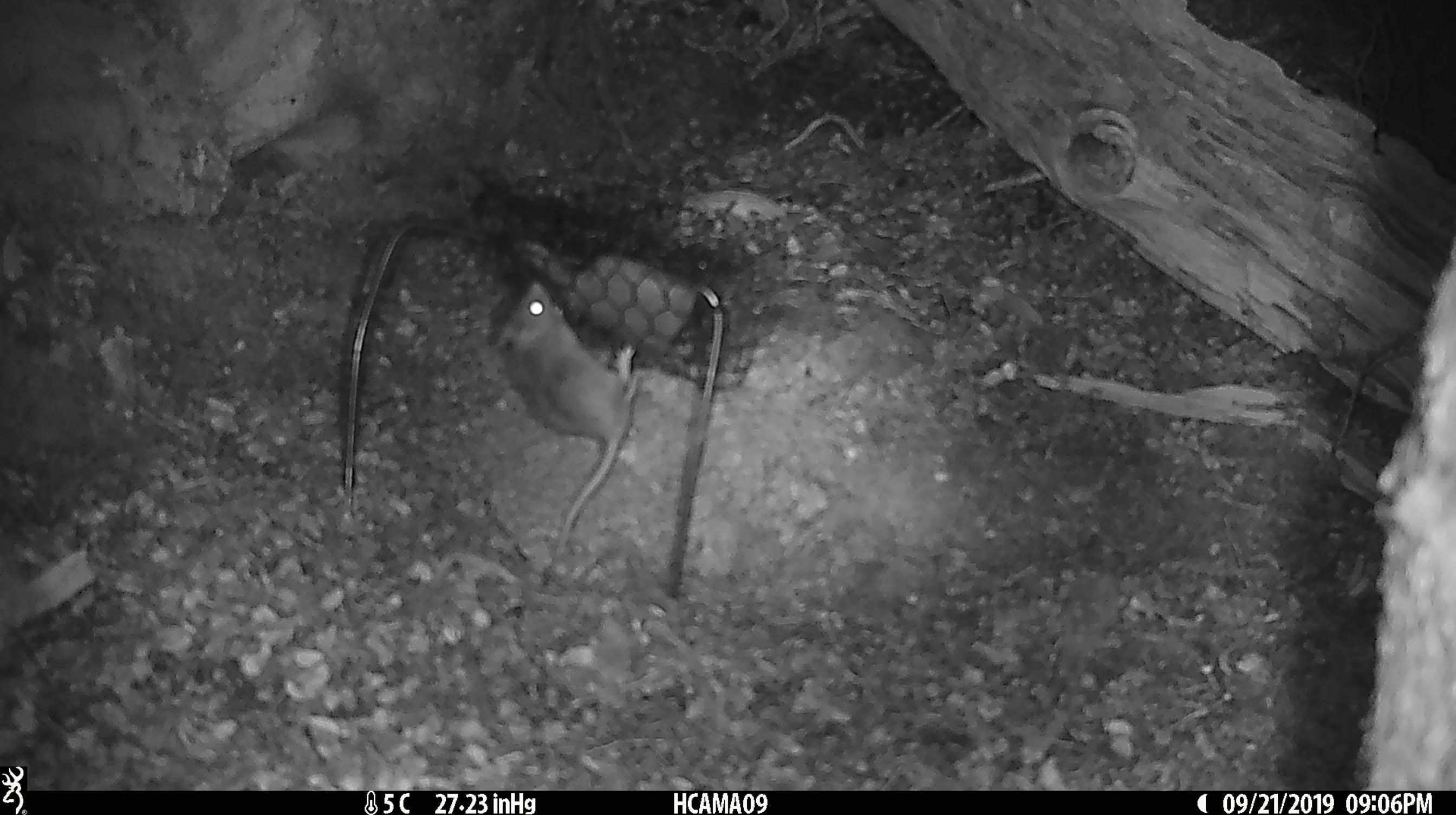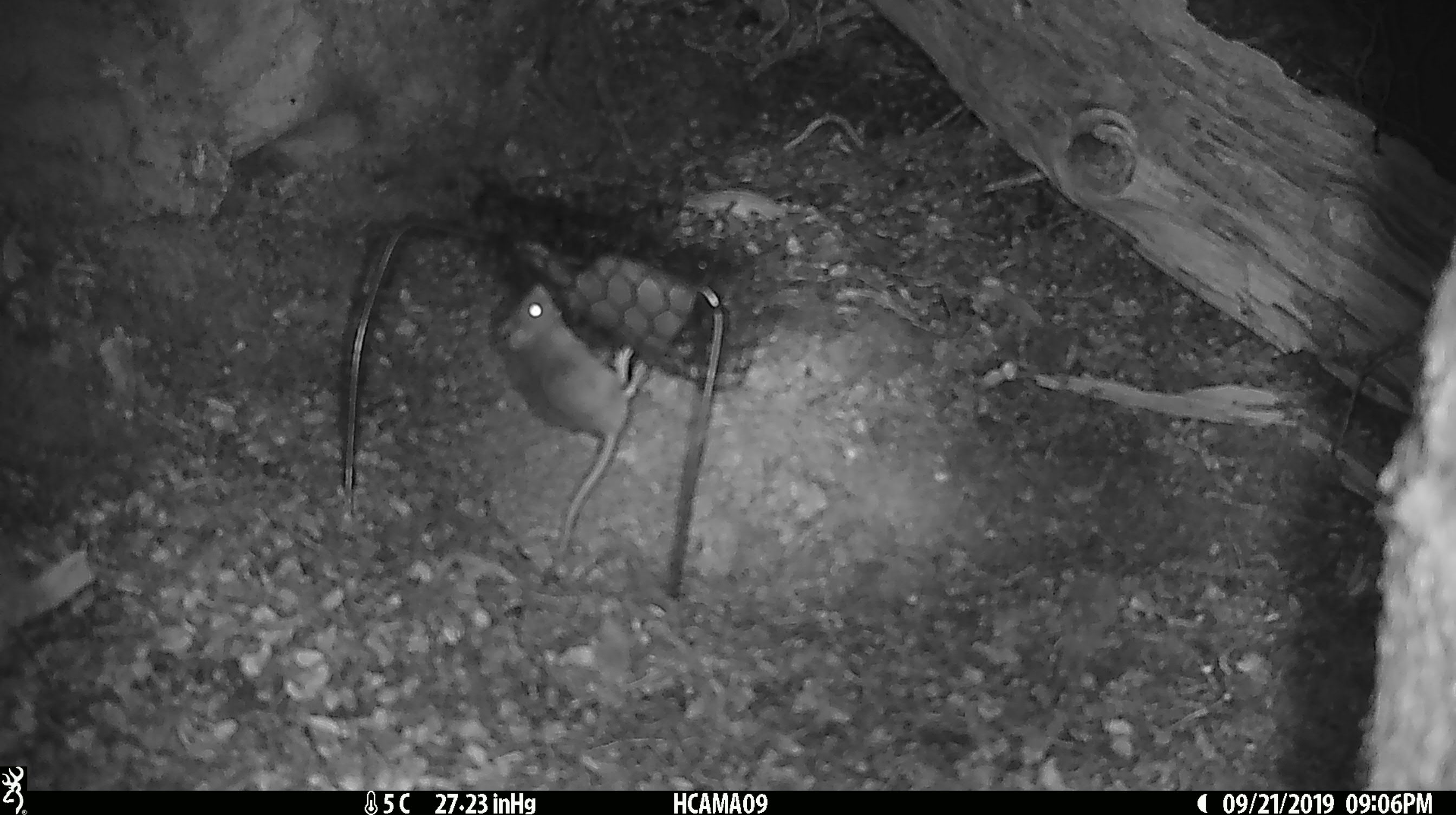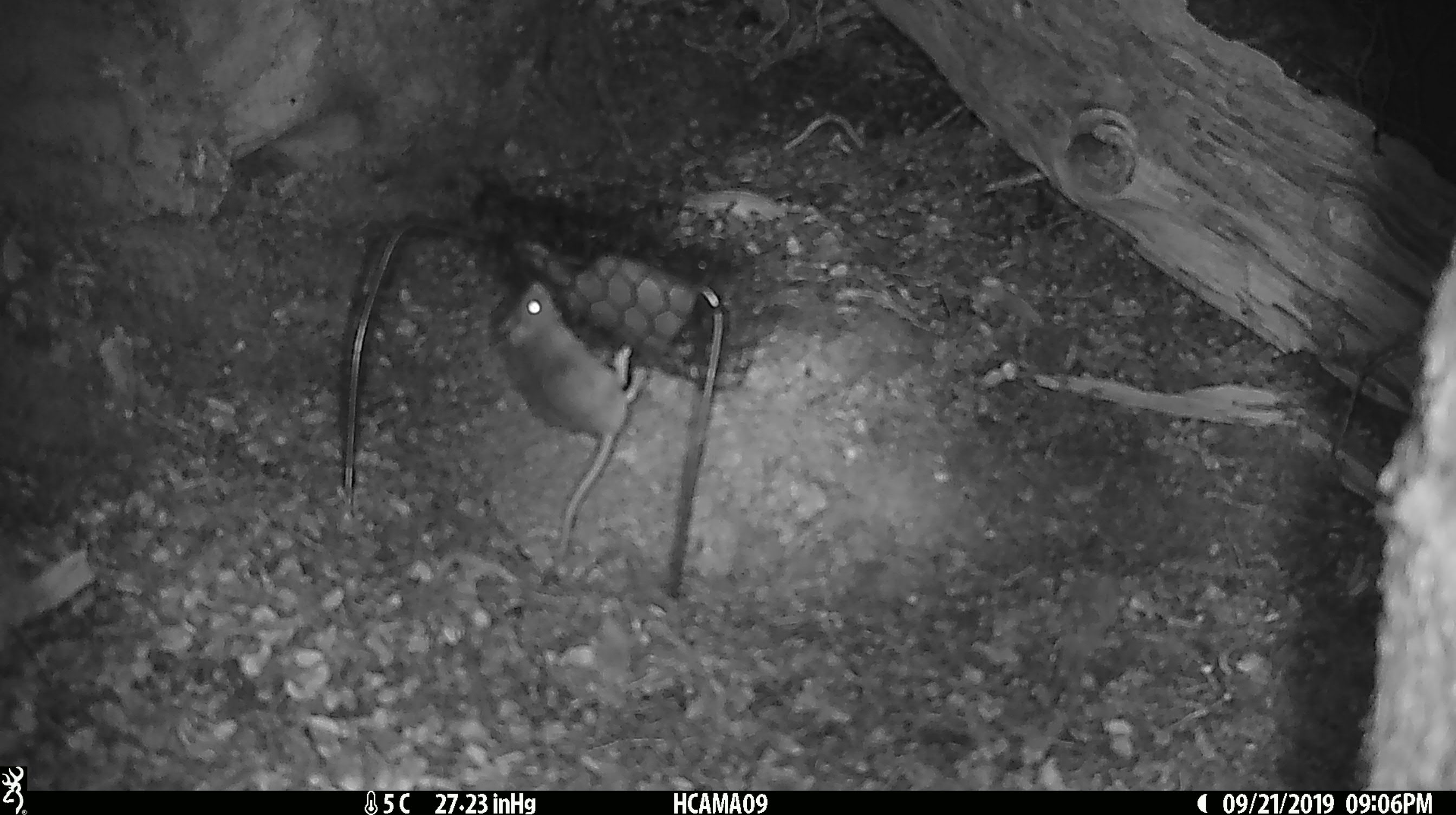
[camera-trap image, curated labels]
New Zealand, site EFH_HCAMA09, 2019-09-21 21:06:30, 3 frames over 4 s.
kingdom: Animalia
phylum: Chordata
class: Mammalia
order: Rodentia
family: Muridae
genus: Mus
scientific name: Mus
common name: mouse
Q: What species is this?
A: Mouse (Mus).